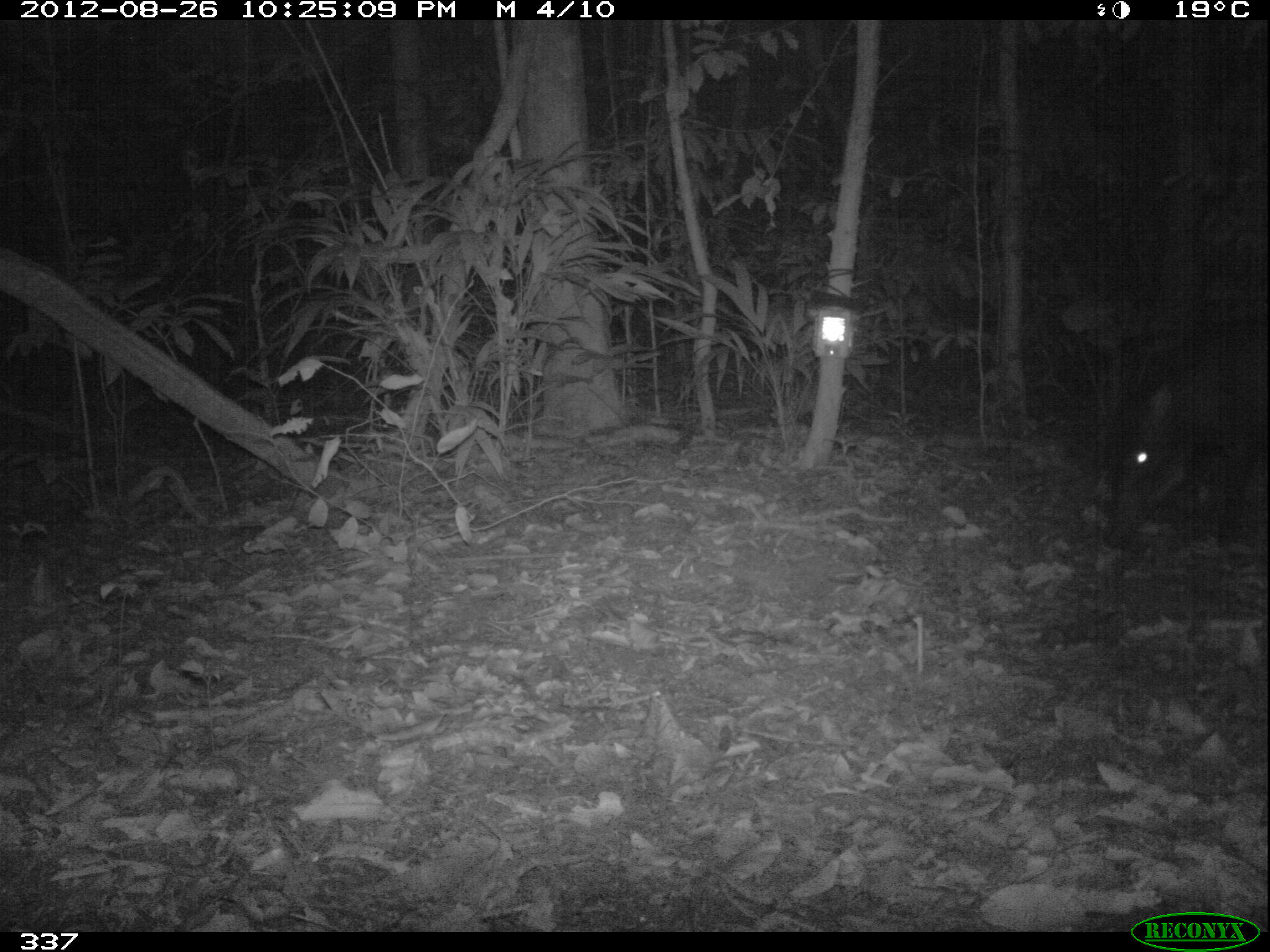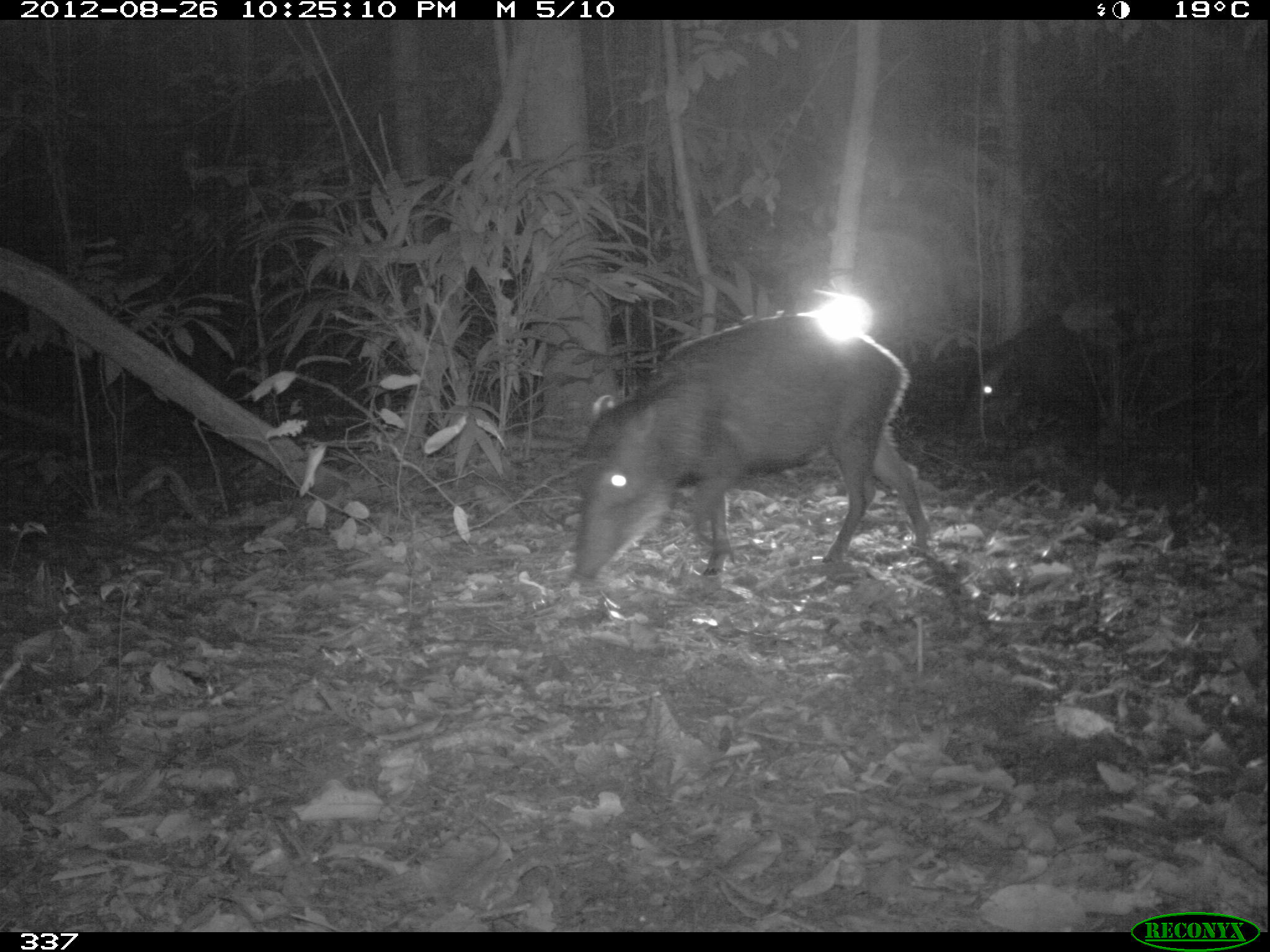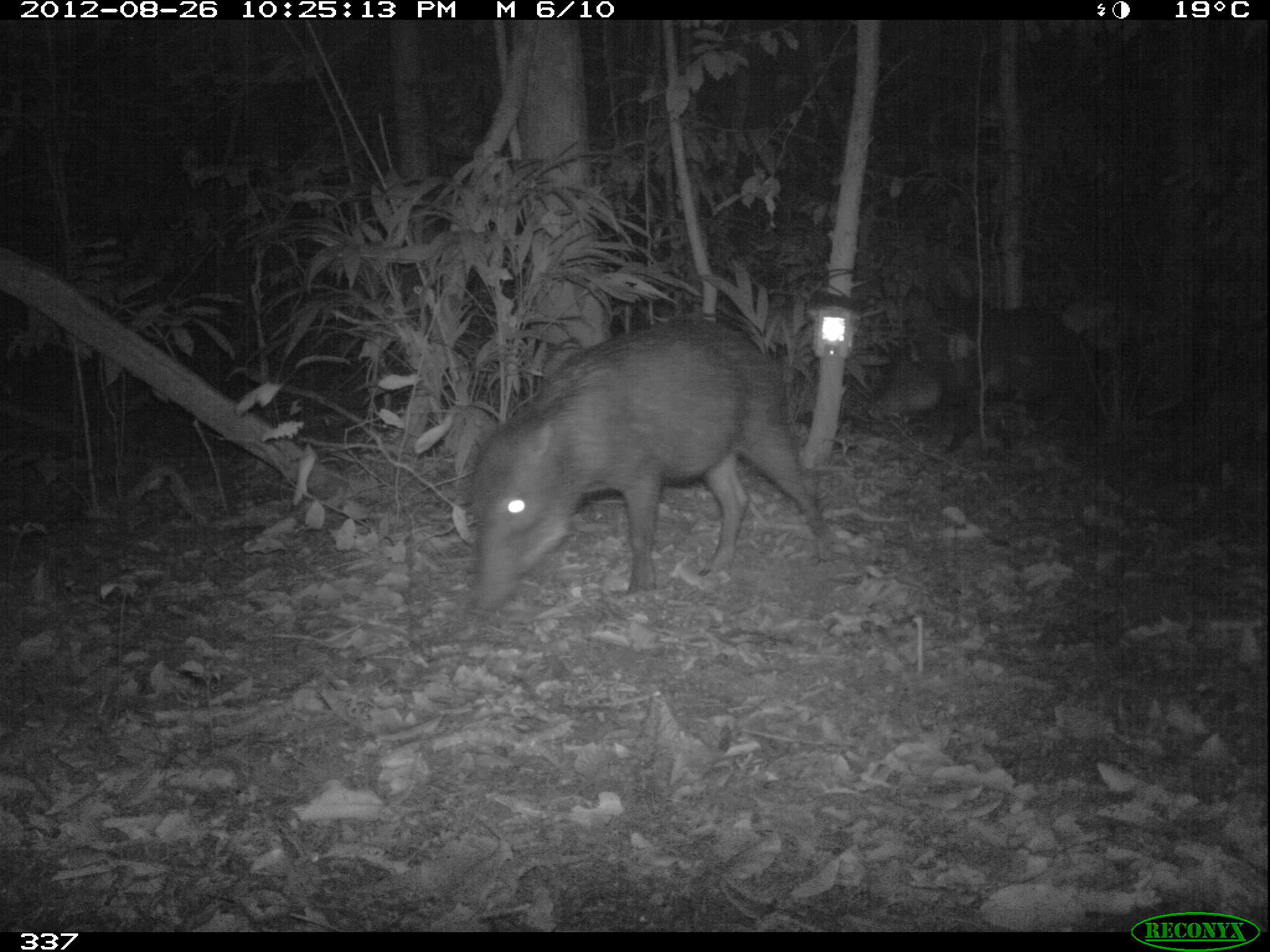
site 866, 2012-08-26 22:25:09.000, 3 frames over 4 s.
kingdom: Animalia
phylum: Chordata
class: Mammalia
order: Artiodactyla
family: Tayassuidae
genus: Tayassu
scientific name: Tayassu pecari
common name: white-lipped peccary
Tayassu pecari (white-lipped peccary).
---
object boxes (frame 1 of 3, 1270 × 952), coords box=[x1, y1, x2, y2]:
tayassu pecari: box=[1100, 318, 1266, 550]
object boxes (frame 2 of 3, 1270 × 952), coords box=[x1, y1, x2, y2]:
tayassu pecari: box=[564, 316, 931, 582]; box=[943, 311, 1148, 446]